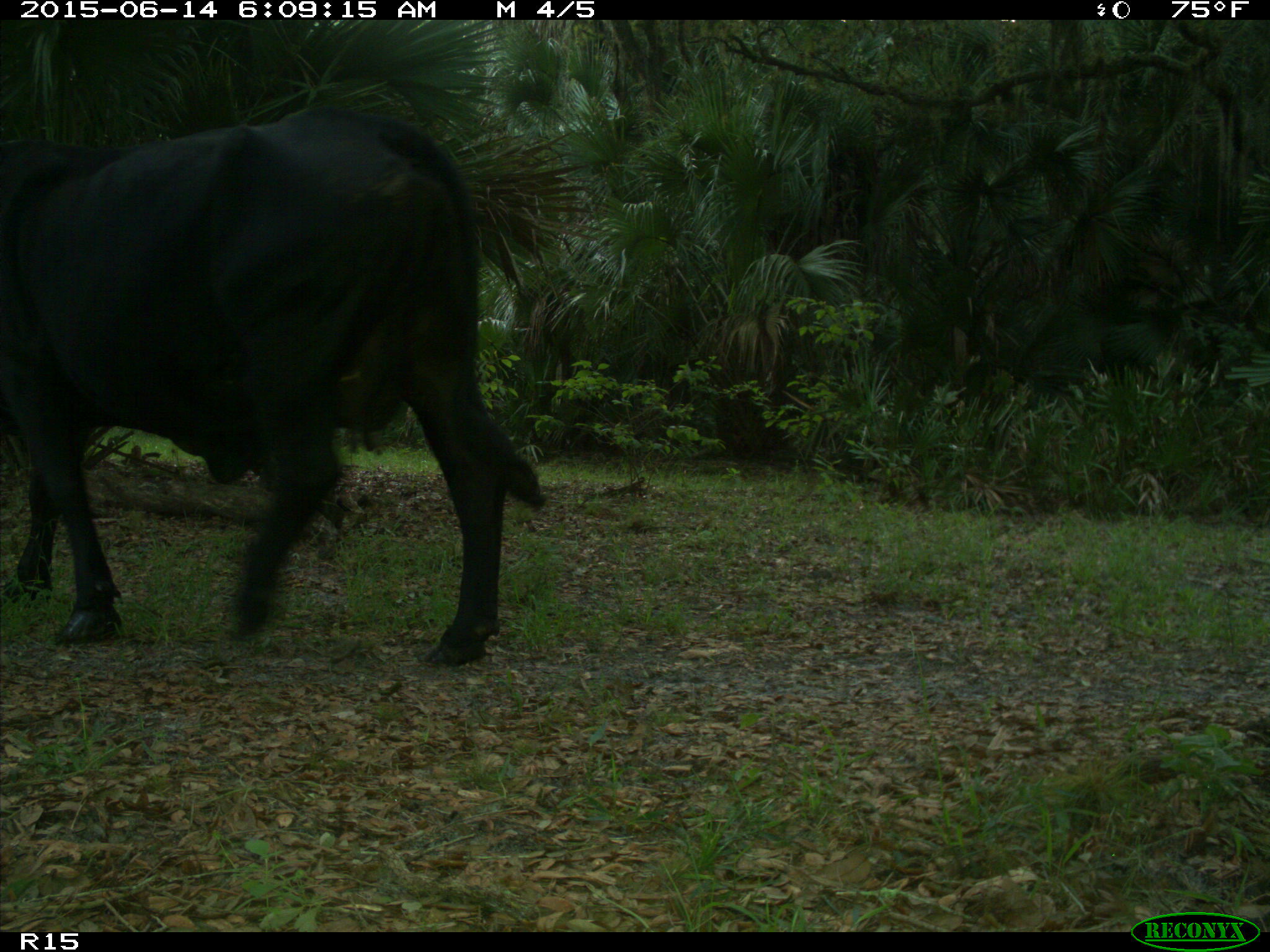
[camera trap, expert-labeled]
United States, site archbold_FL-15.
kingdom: Animalia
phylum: Chordata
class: Mammalia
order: Artiodactyla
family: Bovidae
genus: Bos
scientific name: Bos taurus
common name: domestic cow